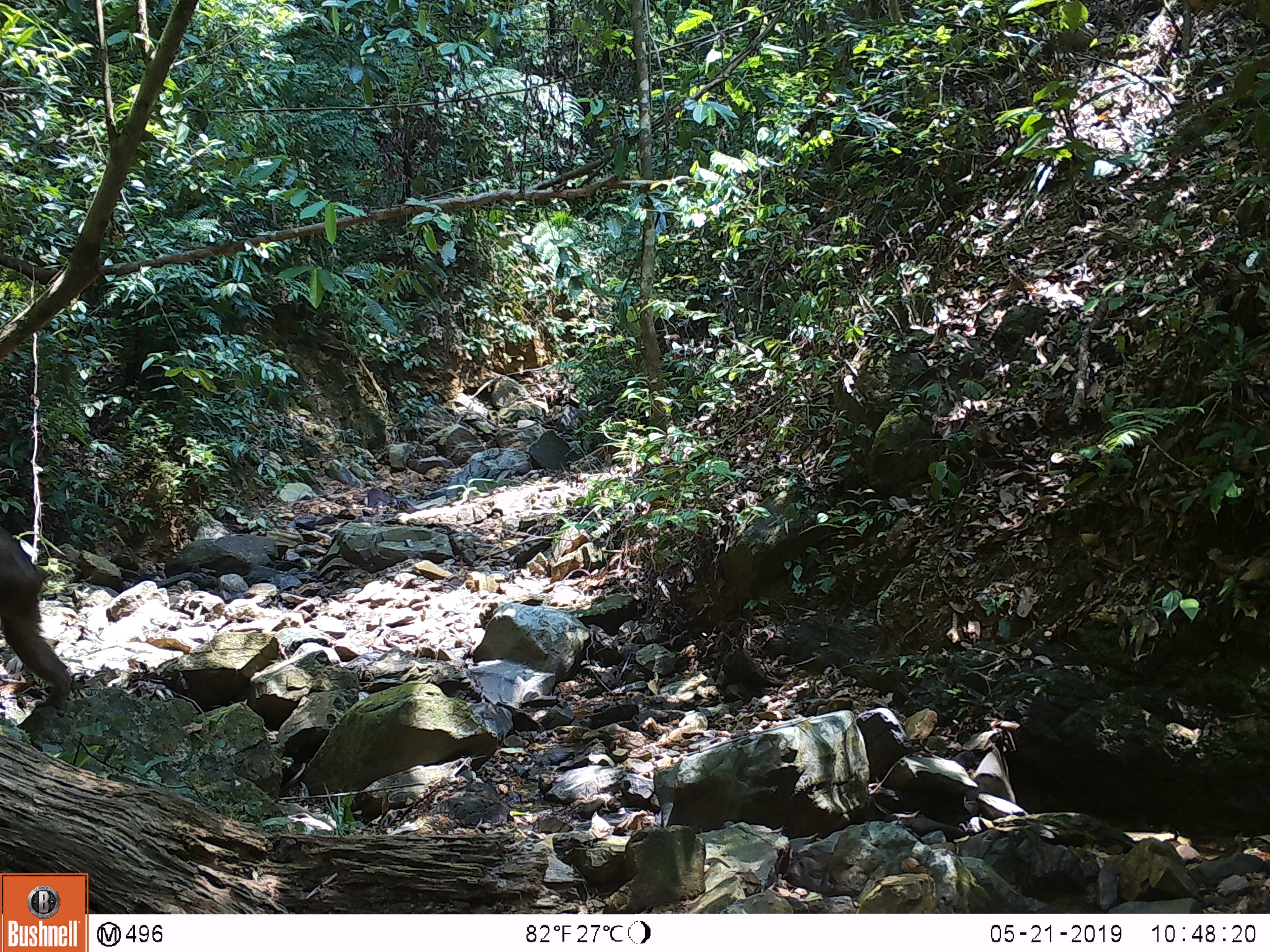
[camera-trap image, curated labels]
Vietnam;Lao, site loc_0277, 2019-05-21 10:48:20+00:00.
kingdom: Animalia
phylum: Chordata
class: Mammalia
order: Primates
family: Cercopithecidae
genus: Macaca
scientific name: Macaca arctoides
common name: stump-tailed macaque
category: stump tailed macaque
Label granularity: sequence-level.